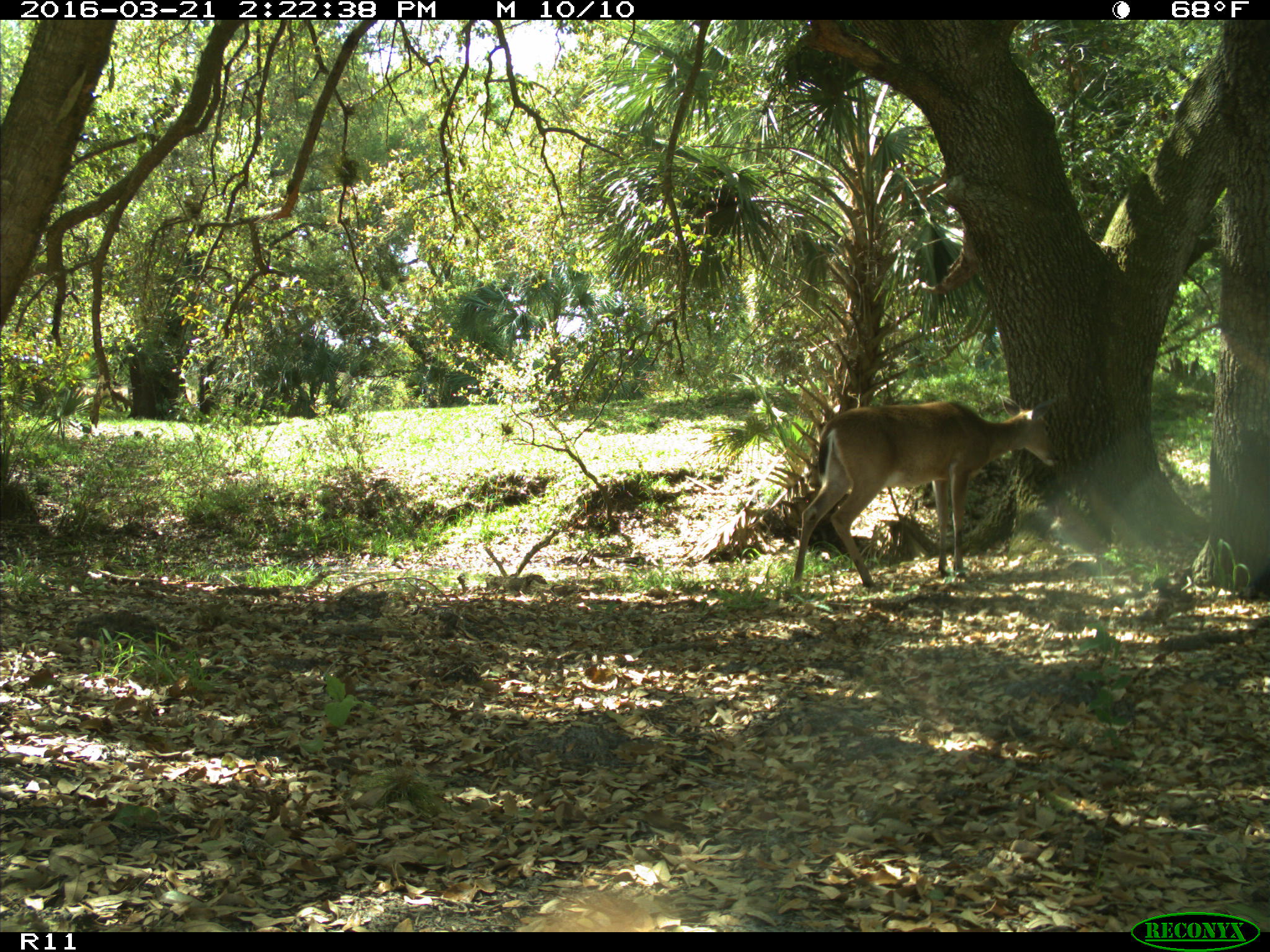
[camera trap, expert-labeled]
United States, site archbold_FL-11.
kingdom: Animalia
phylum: Chordata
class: Mammalia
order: Artiodactyla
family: Cervidae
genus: Odocoileus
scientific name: Odocoileus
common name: deer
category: unidentified deer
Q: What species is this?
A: Unidentified deer (deer) (Odocoileus).